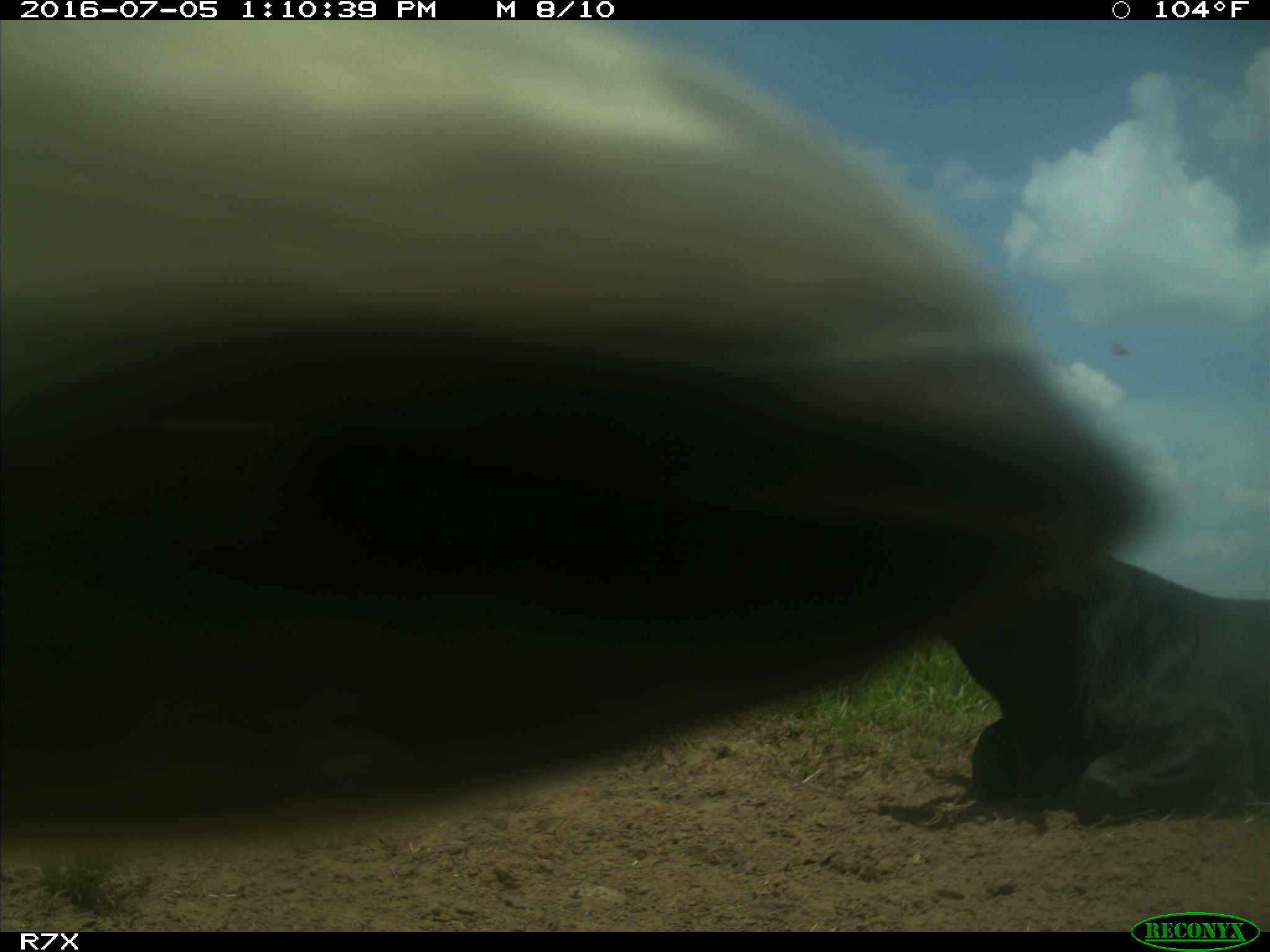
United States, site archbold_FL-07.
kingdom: Animalia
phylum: Chordata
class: Mammalia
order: Artiodactyla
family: Bovidae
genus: Bos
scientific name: Bos taurus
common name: domestic cow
Bos taurus (domestic cow).